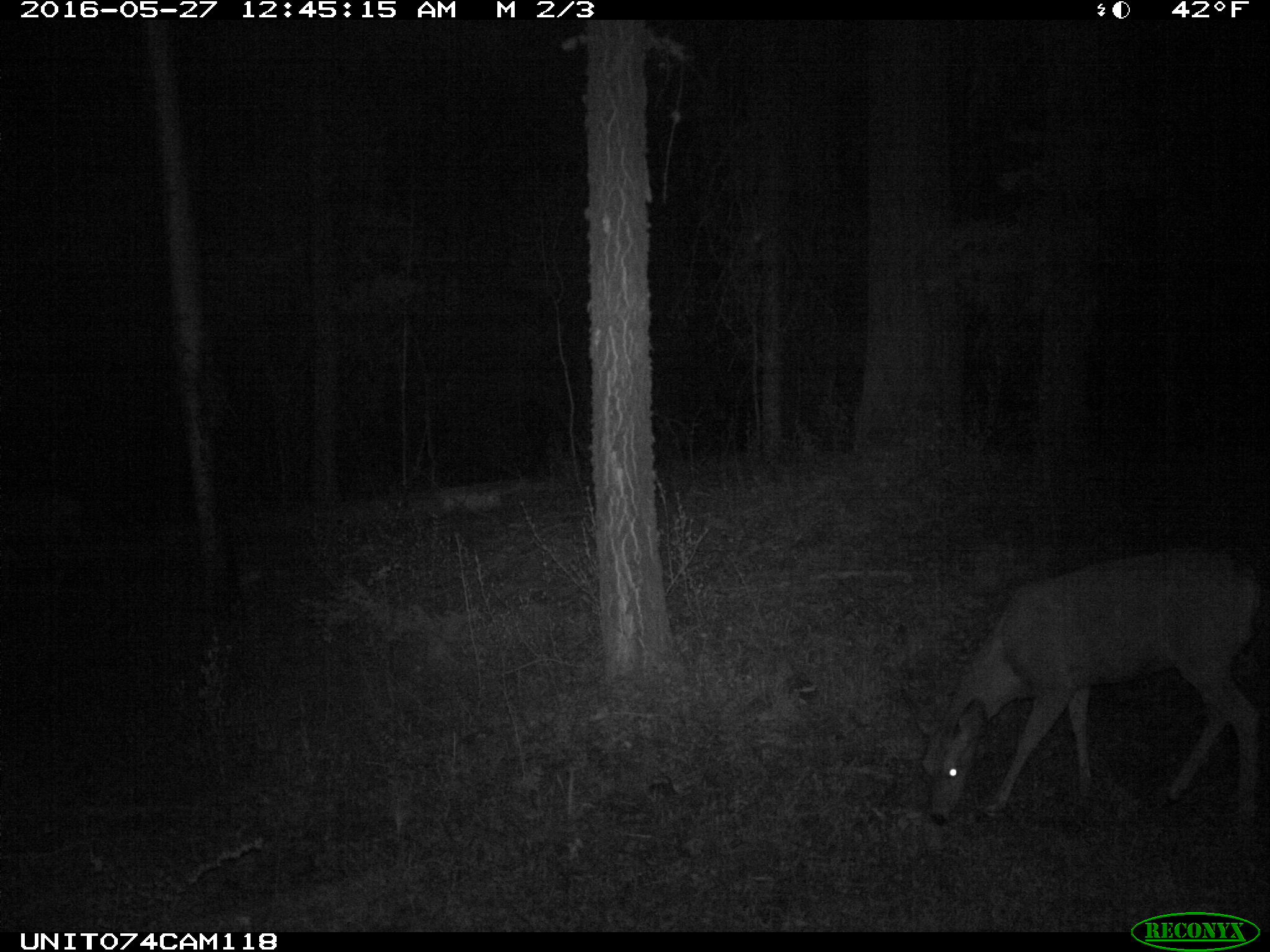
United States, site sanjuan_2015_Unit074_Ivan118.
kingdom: Animalia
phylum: Chordata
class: Mammalia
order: Artiodactyla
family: Cervidae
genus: Odocoileus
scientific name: Odocoileus hemionus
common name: mule deer